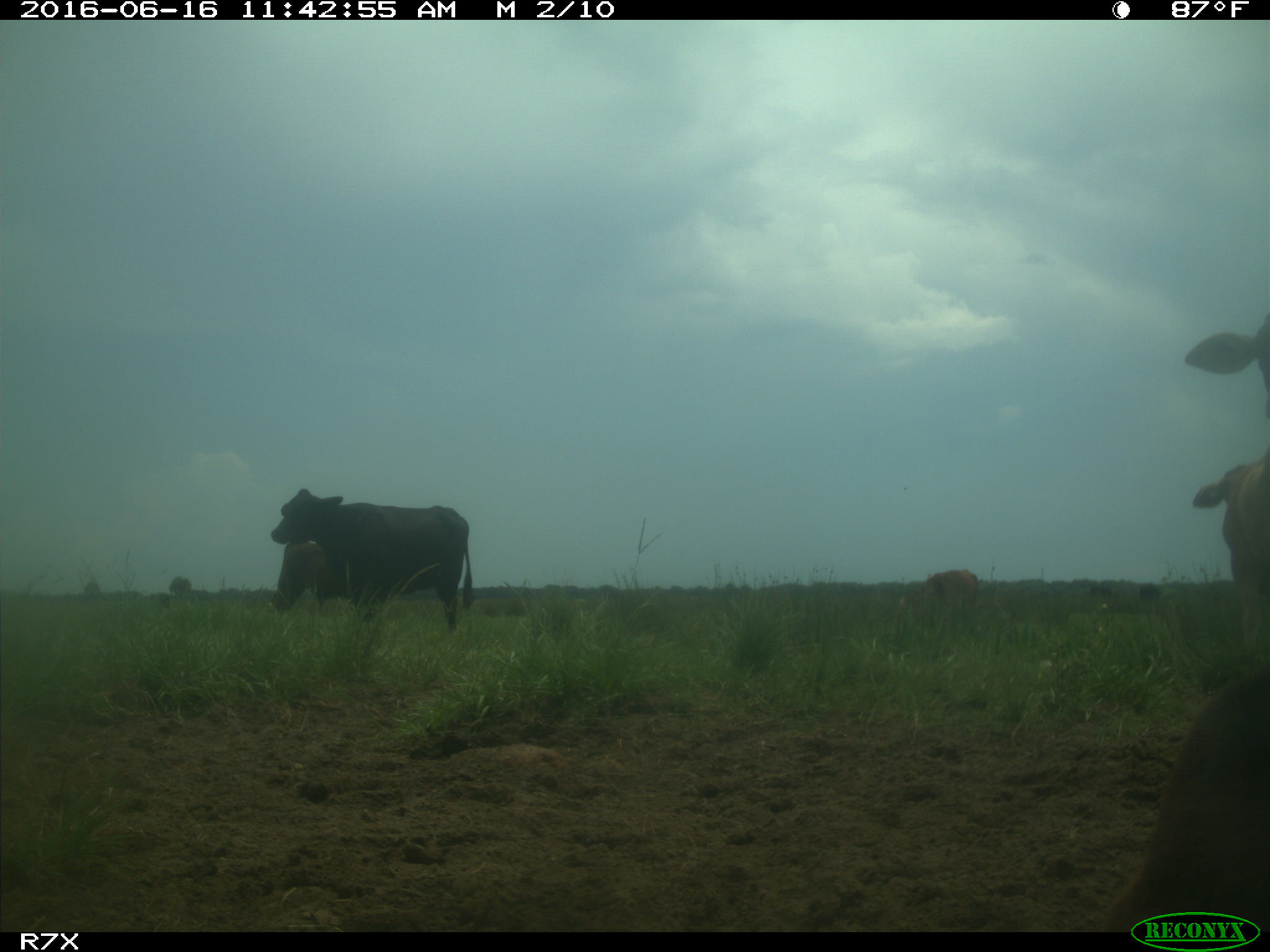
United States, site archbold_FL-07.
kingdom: Animalia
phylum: Chordata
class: Mammalia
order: Artiodactyla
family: Bovidae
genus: Bos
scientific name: Bos taurus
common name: domestic cow